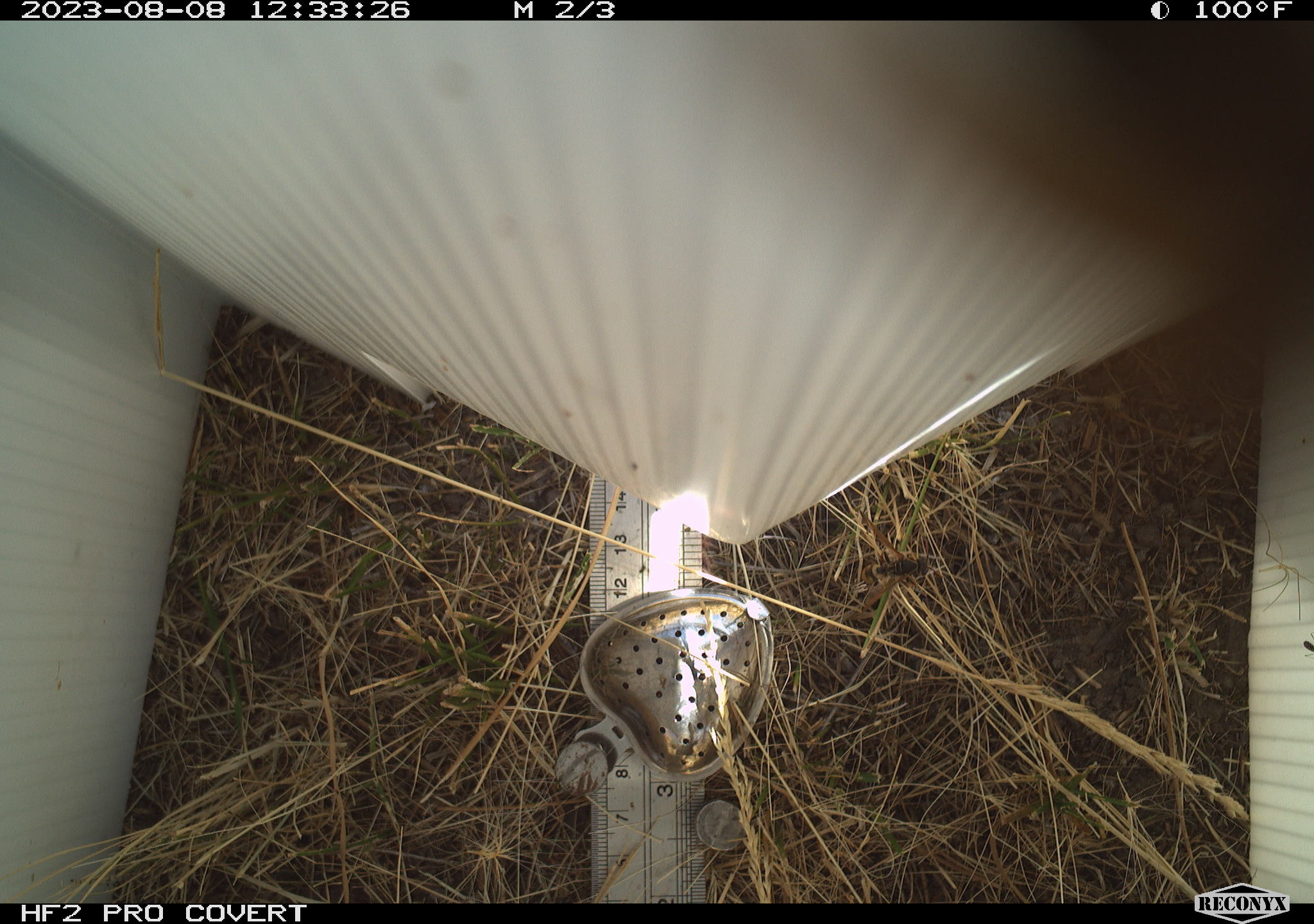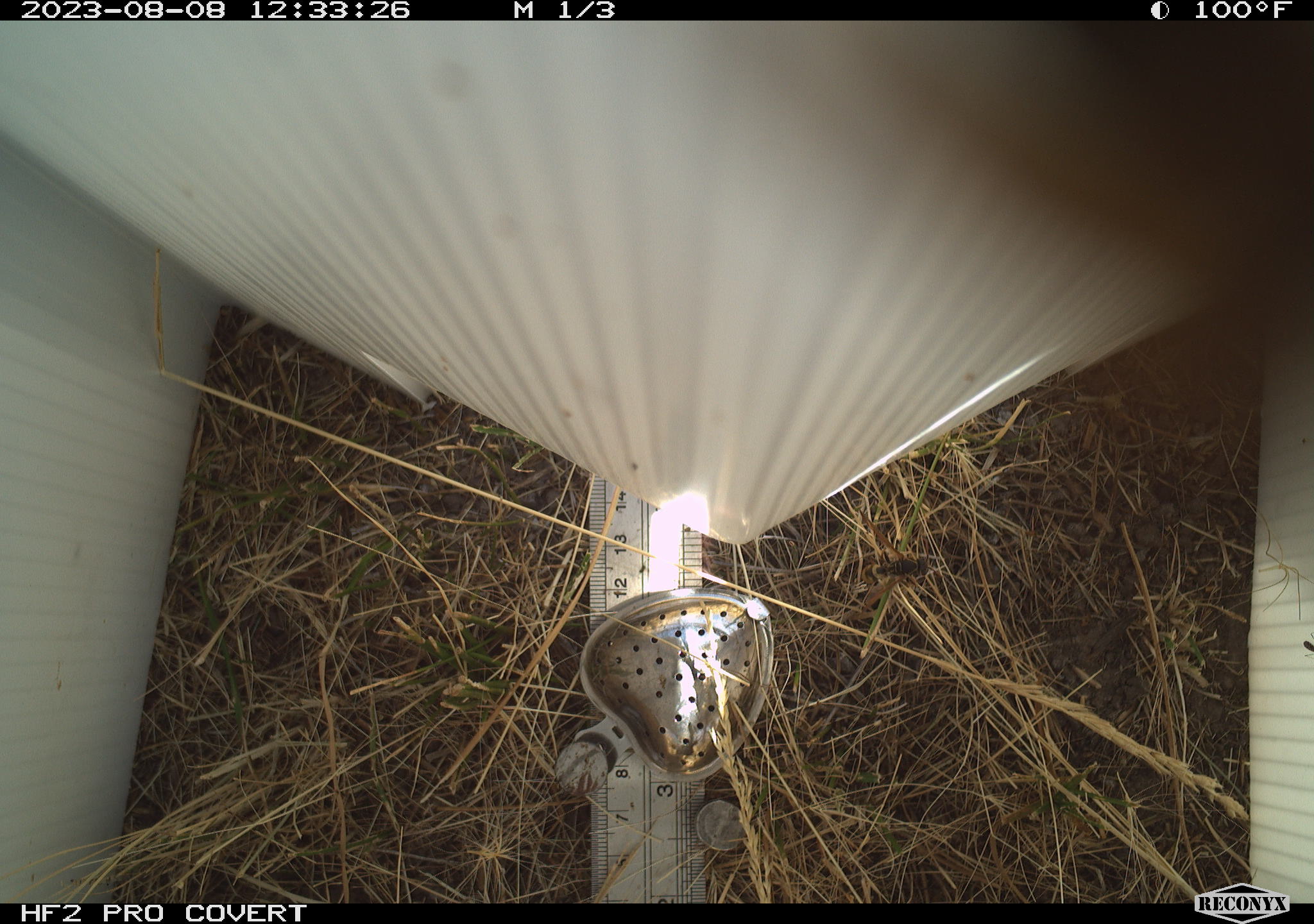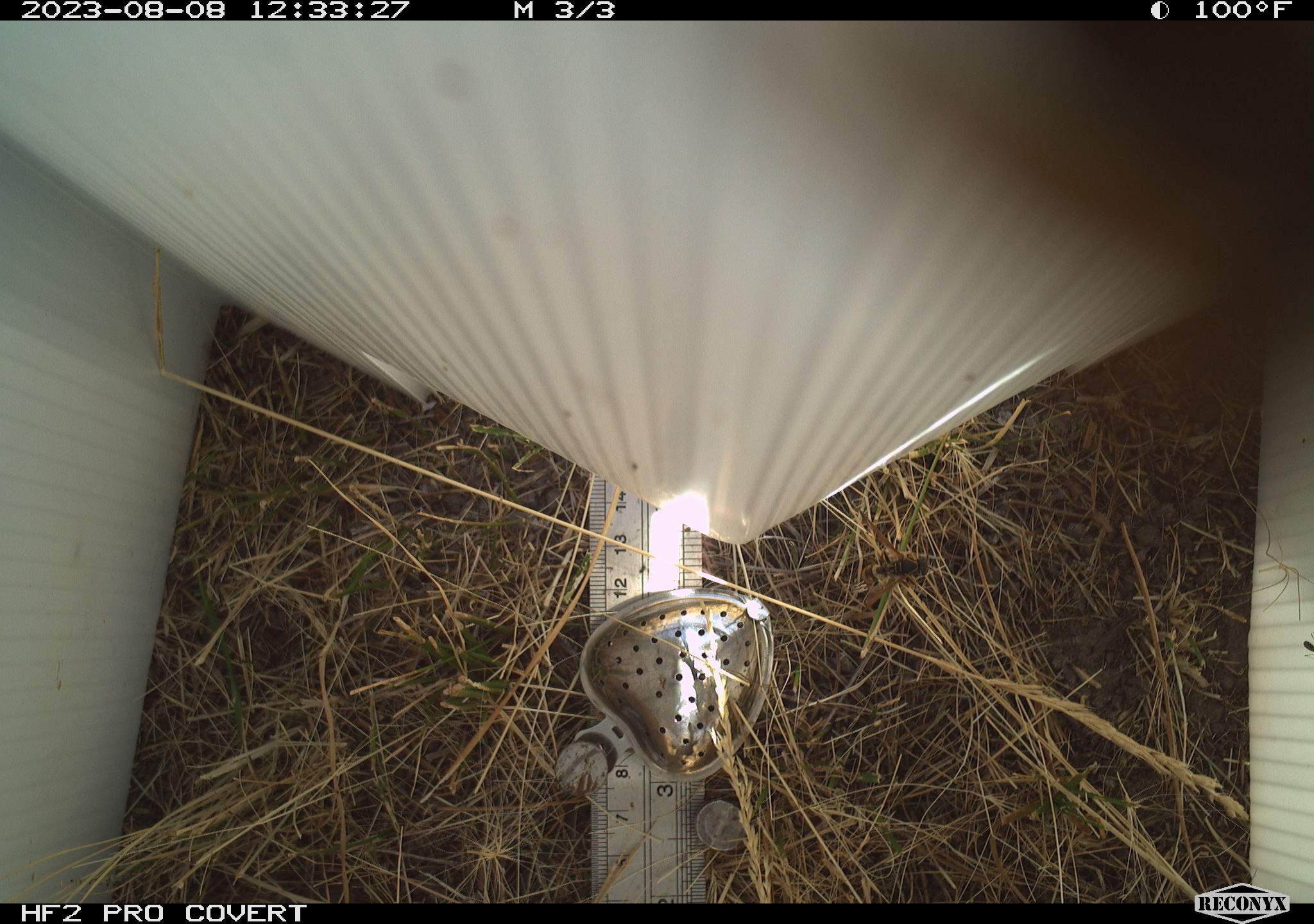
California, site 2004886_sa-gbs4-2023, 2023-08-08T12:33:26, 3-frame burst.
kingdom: Animalia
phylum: Arthropoda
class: Insecta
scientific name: Insecta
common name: insect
Insect (Insecta).